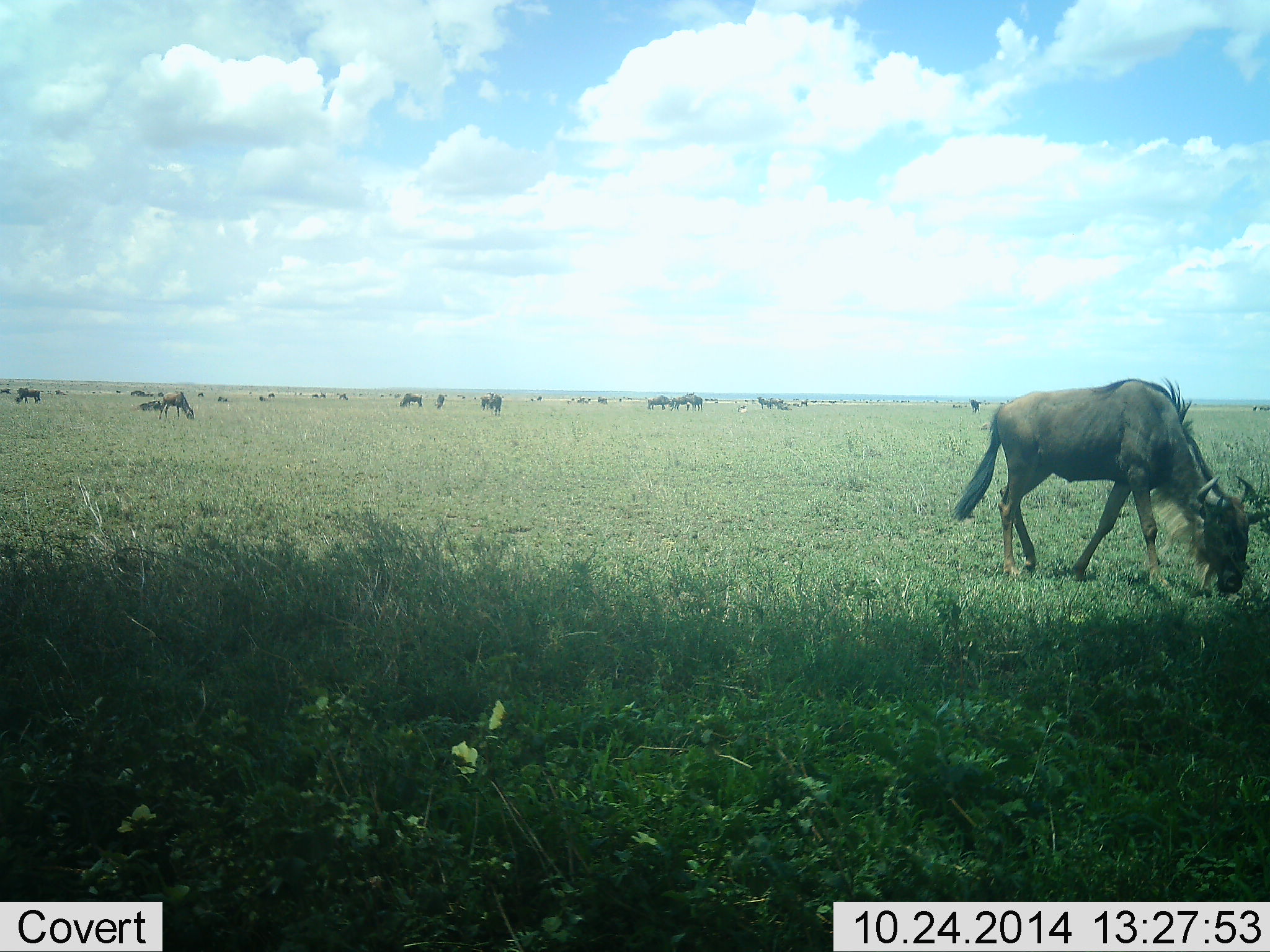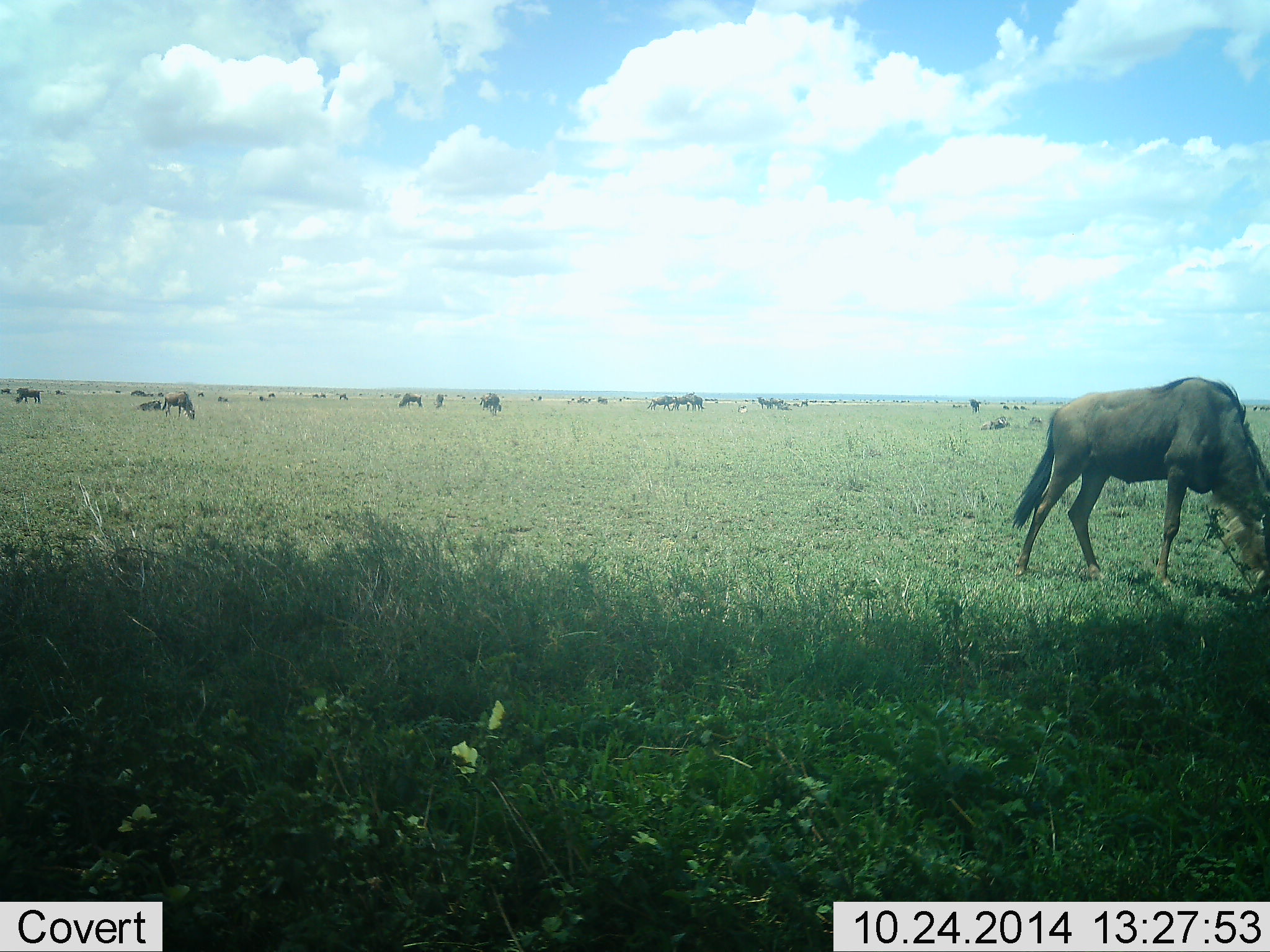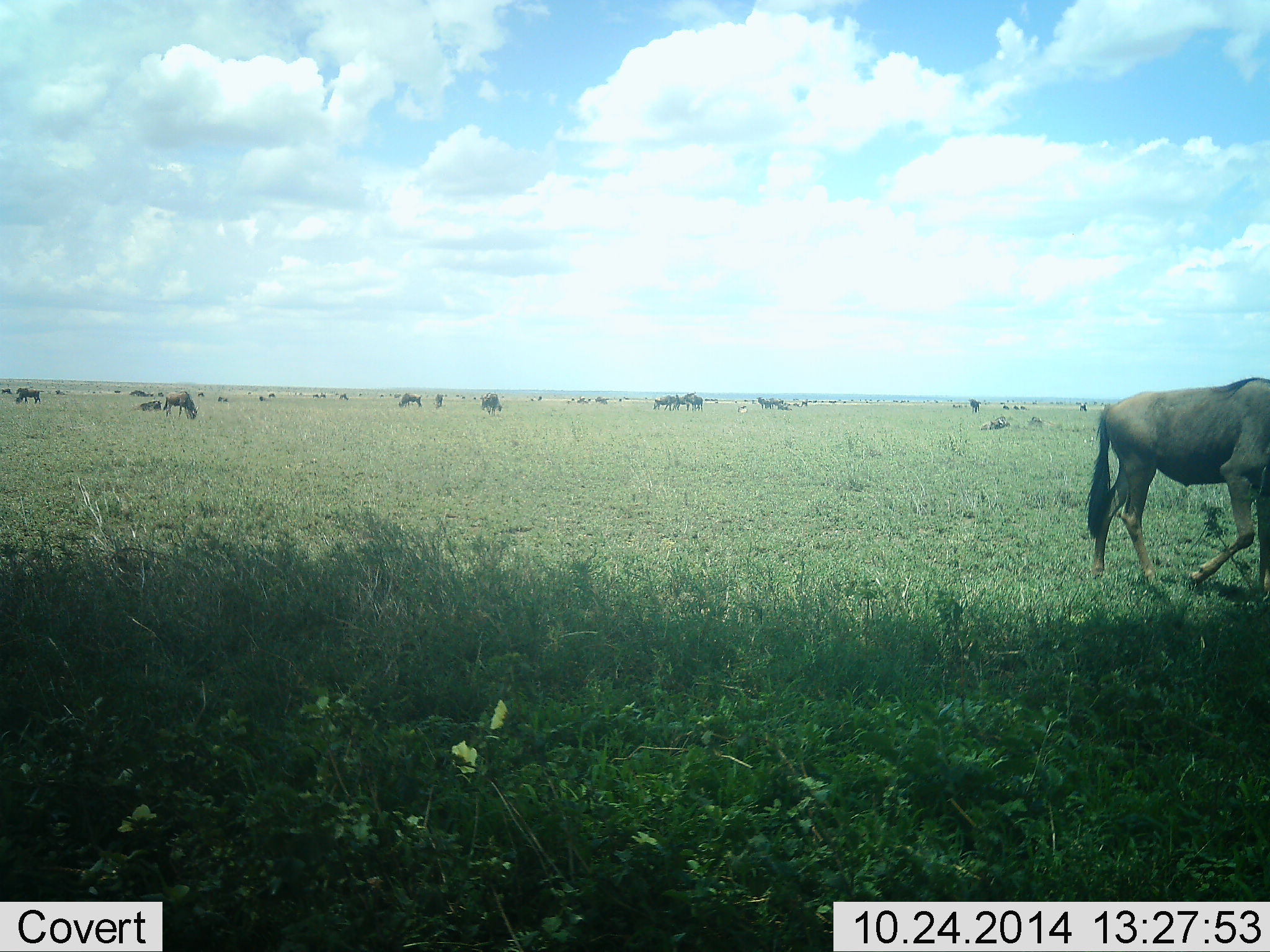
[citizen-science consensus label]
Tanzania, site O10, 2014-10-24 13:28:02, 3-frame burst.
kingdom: Animalia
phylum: Chordata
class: Mammalia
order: Artiodactyla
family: Bovidae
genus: Connochaetes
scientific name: Connochaetes taurinus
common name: blue wildebeest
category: wildebeest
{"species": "wildebeest (blue wildebeest) (Connochaetes taurinus)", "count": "11-50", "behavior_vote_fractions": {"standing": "40%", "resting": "10%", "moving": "20%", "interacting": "0%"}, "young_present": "0%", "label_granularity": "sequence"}